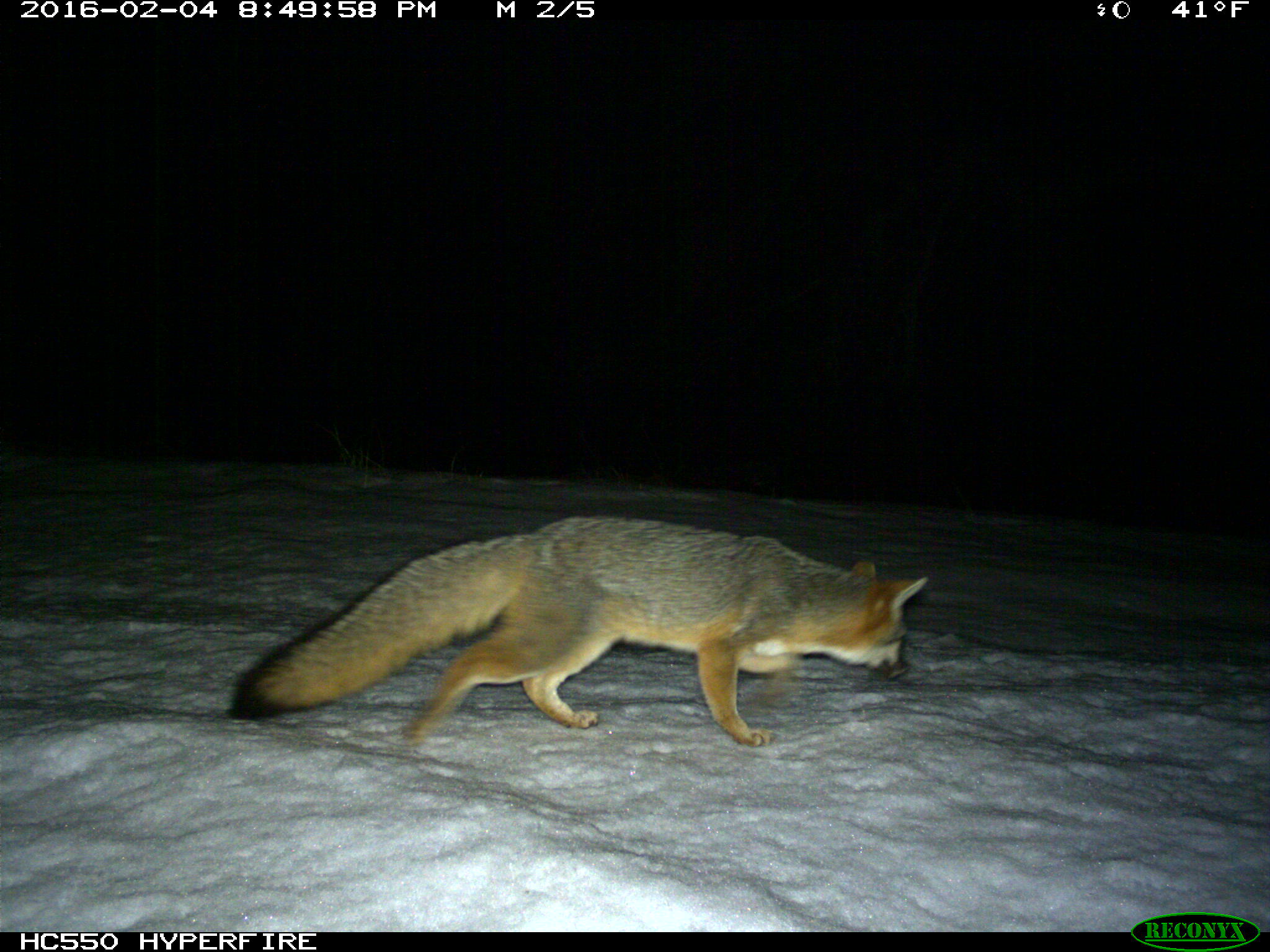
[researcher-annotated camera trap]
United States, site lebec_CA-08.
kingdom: Animalia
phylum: Chordata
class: Mammalia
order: Carnivora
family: Canidae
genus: Urocyon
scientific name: Urocyon cinereoargenteus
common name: gray fox